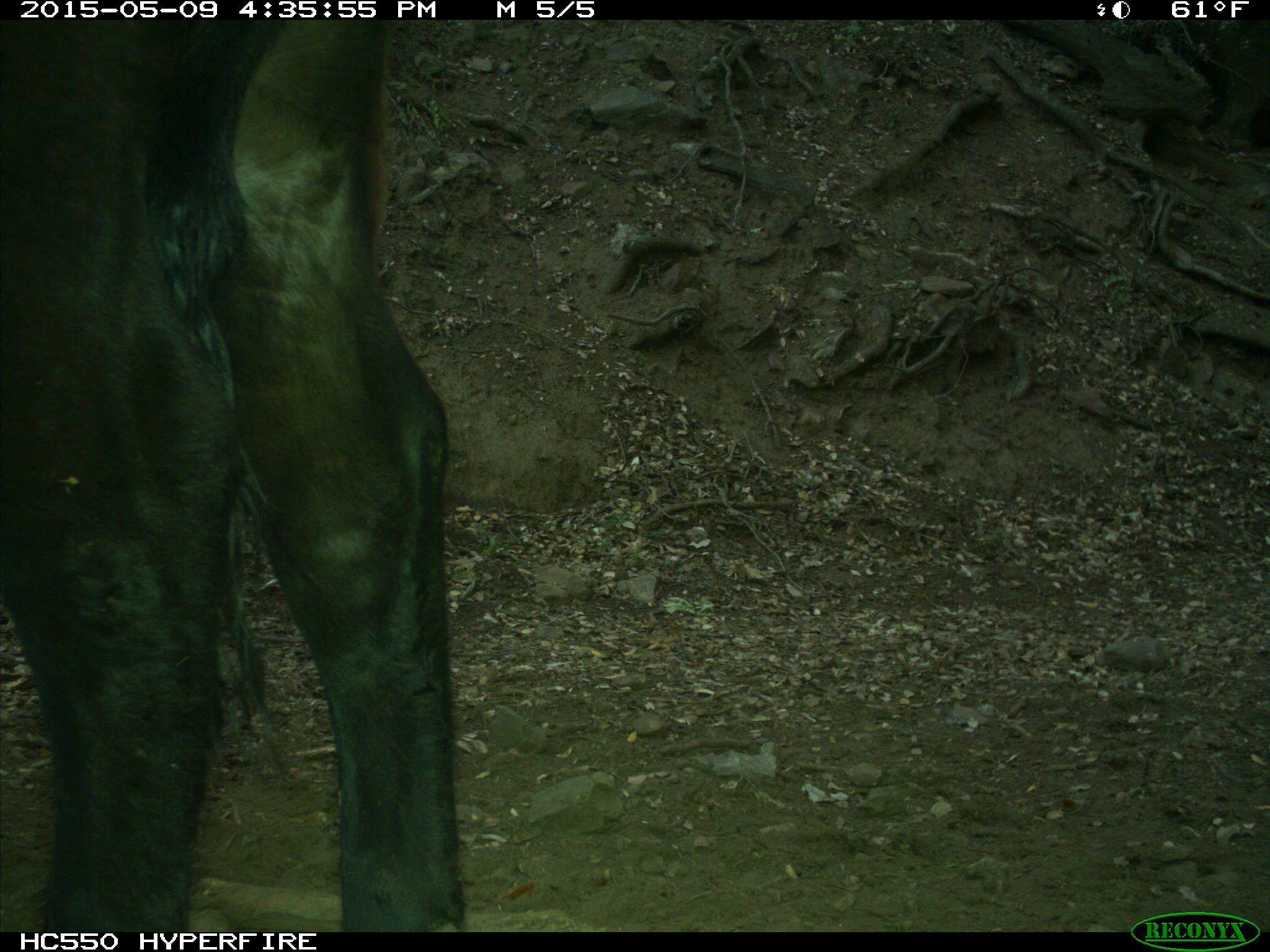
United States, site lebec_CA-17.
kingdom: Animalia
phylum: Chordata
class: Mammalia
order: Artiodactyla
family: Bovidae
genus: Bos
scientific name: Bos taurus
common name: domestic cow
Bos taurus (domestic cow).